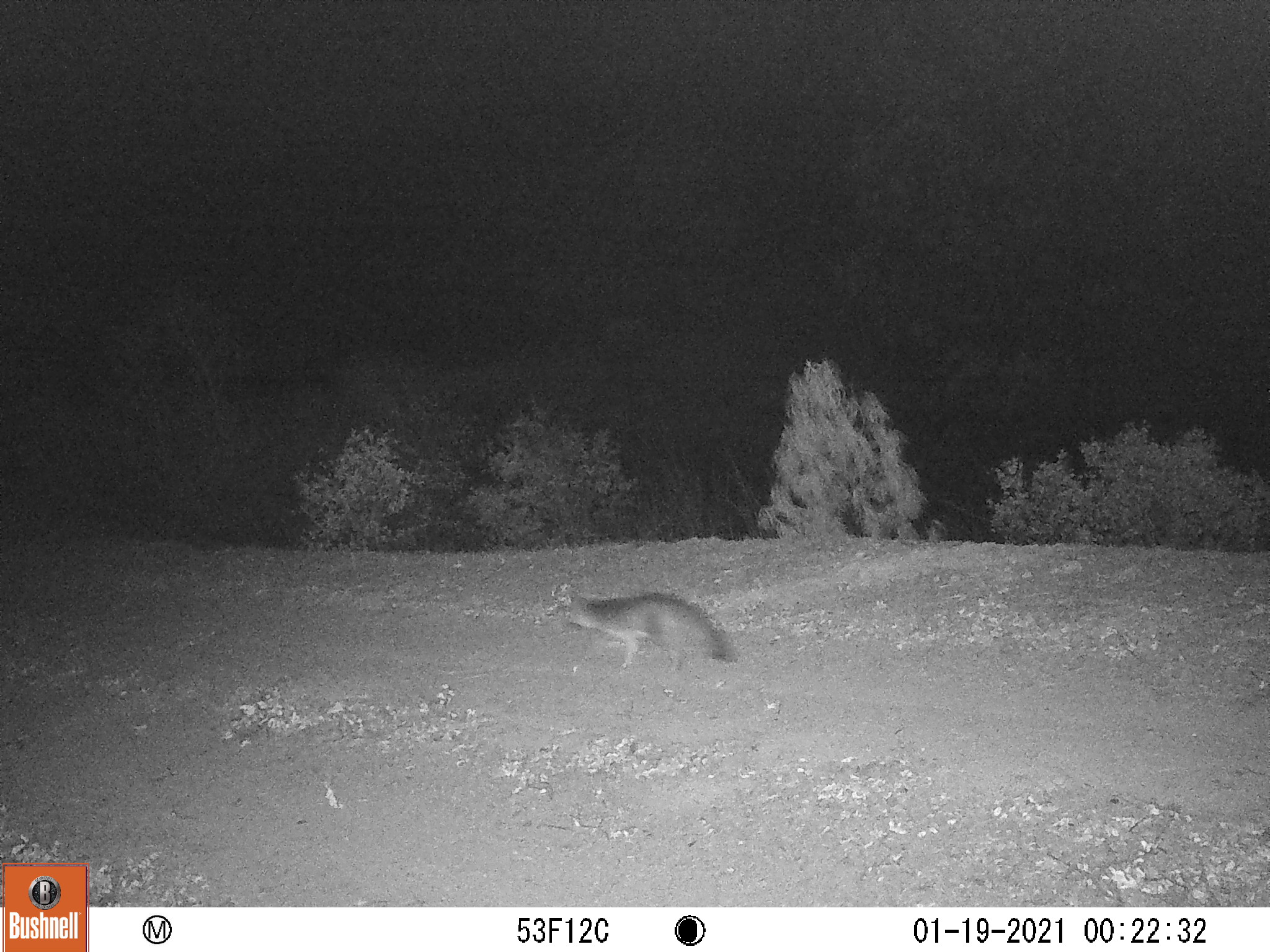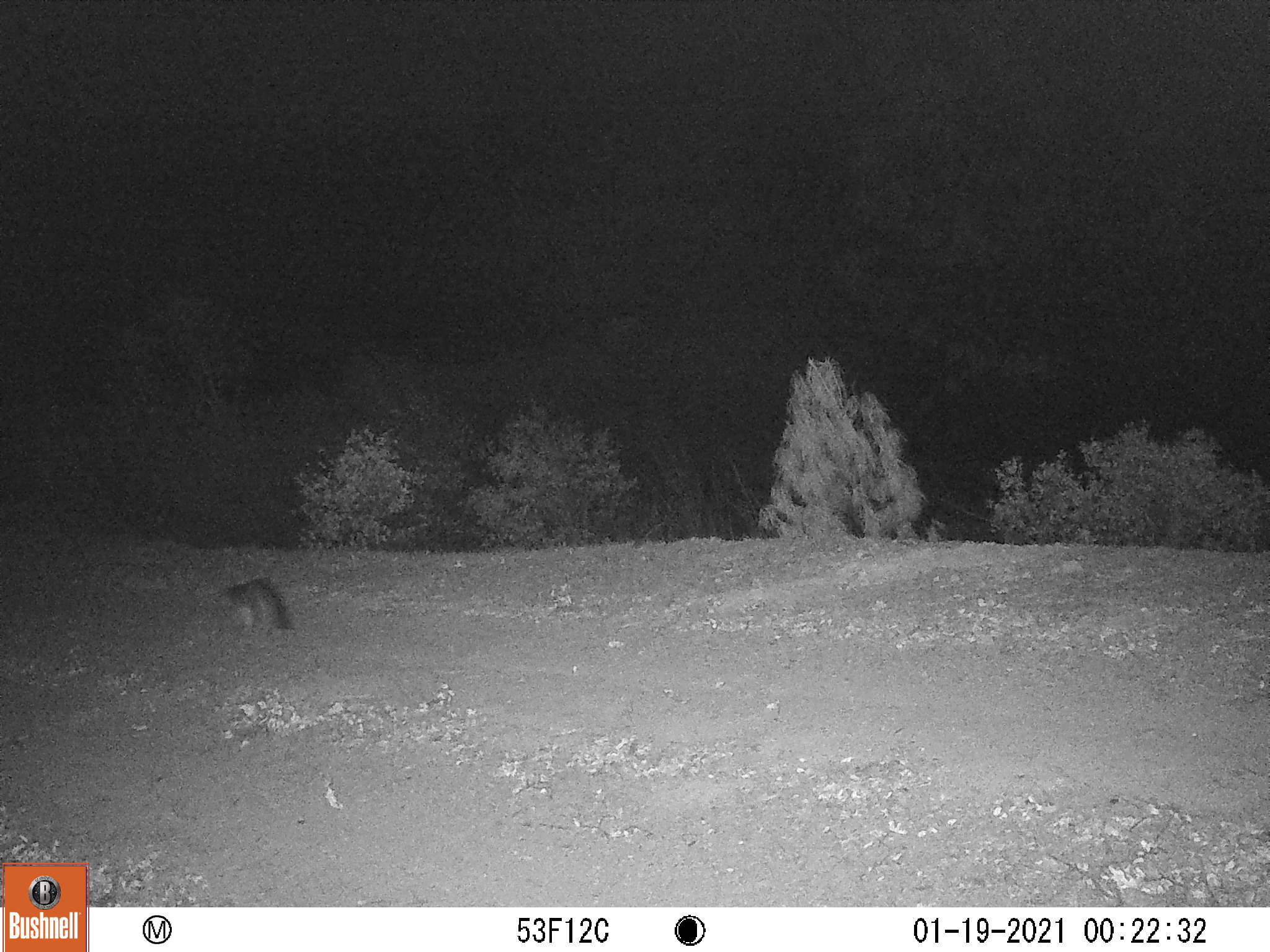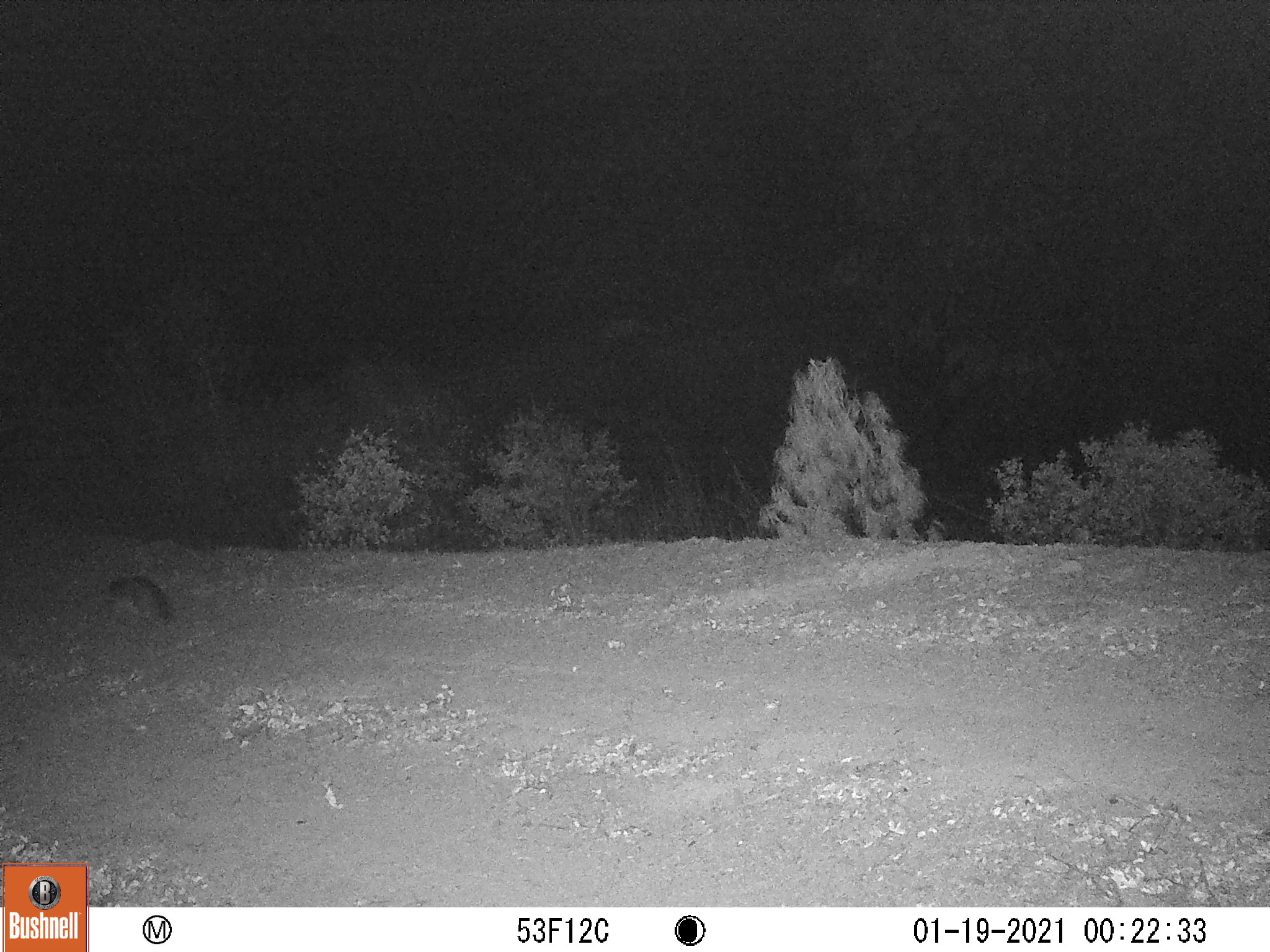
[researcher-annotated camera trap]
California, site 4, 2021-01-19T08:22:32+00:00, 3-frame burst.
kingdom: Animalia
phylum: Chordata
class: Mammalia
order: Carnivora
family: Canidae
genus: Urocyon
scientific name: Urocyon cinereoargenteus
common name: gray fox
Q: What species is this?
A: Gray fox (Urocyon cinereoargenteus).